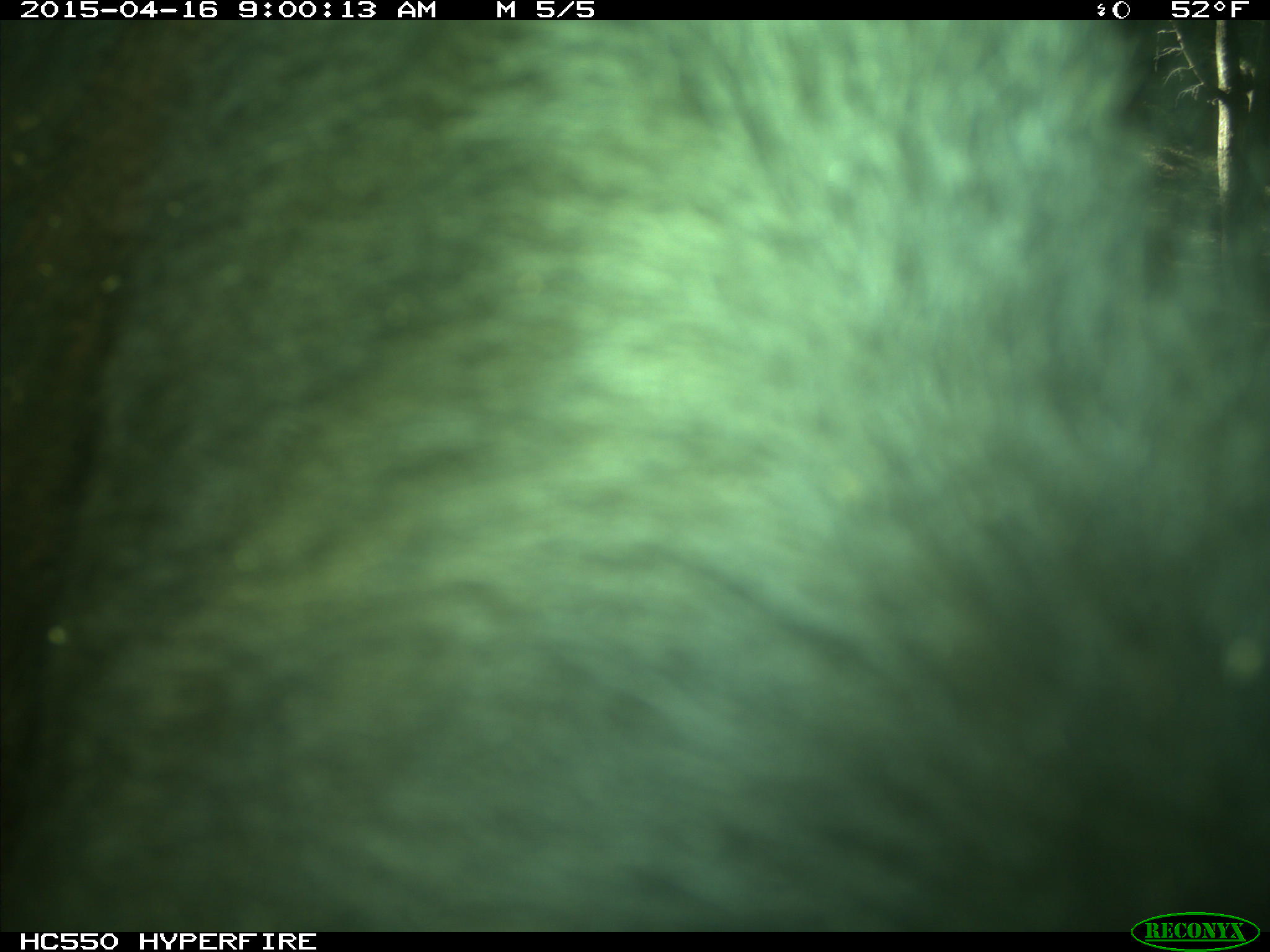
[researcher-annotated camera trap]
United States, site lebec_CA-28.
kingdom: Animalia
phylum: Chordata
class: Mammalia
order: Artiodactyla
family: Bovidae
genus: Bos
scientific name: Bos taurus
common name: domestic cow